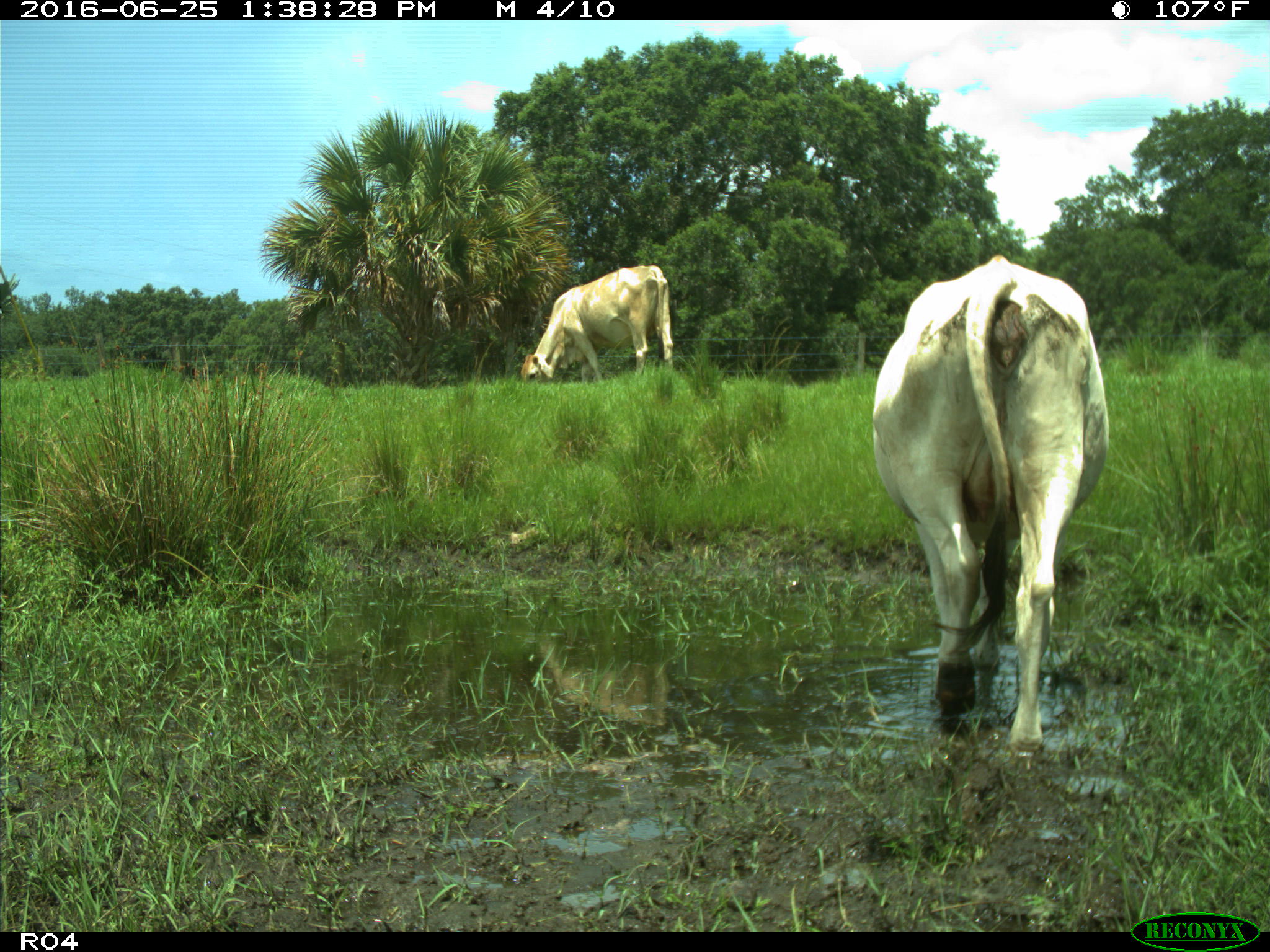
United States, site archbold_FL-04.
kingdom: Animalia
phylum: Chordata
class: Mammalia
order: Artiodactyla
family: Bovidae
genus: Bos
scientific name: Bos taurus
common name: domestic cow